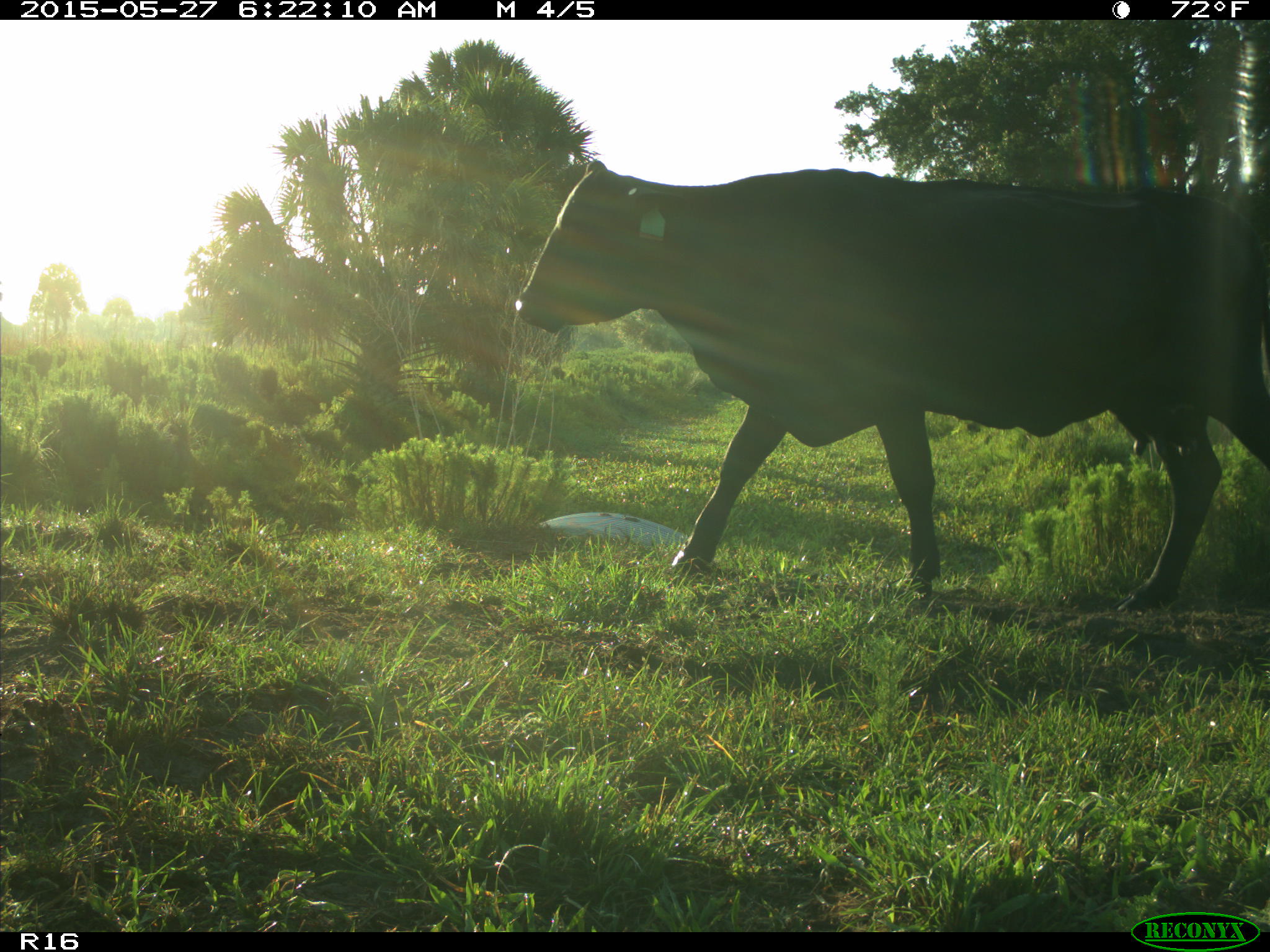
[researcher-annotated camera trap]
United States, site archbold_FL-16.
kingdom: Animalia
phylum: Chordata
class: Mammalia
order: Artiodactyla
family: Bovidae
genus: Bos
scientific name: Bos taurus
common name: domestic cow